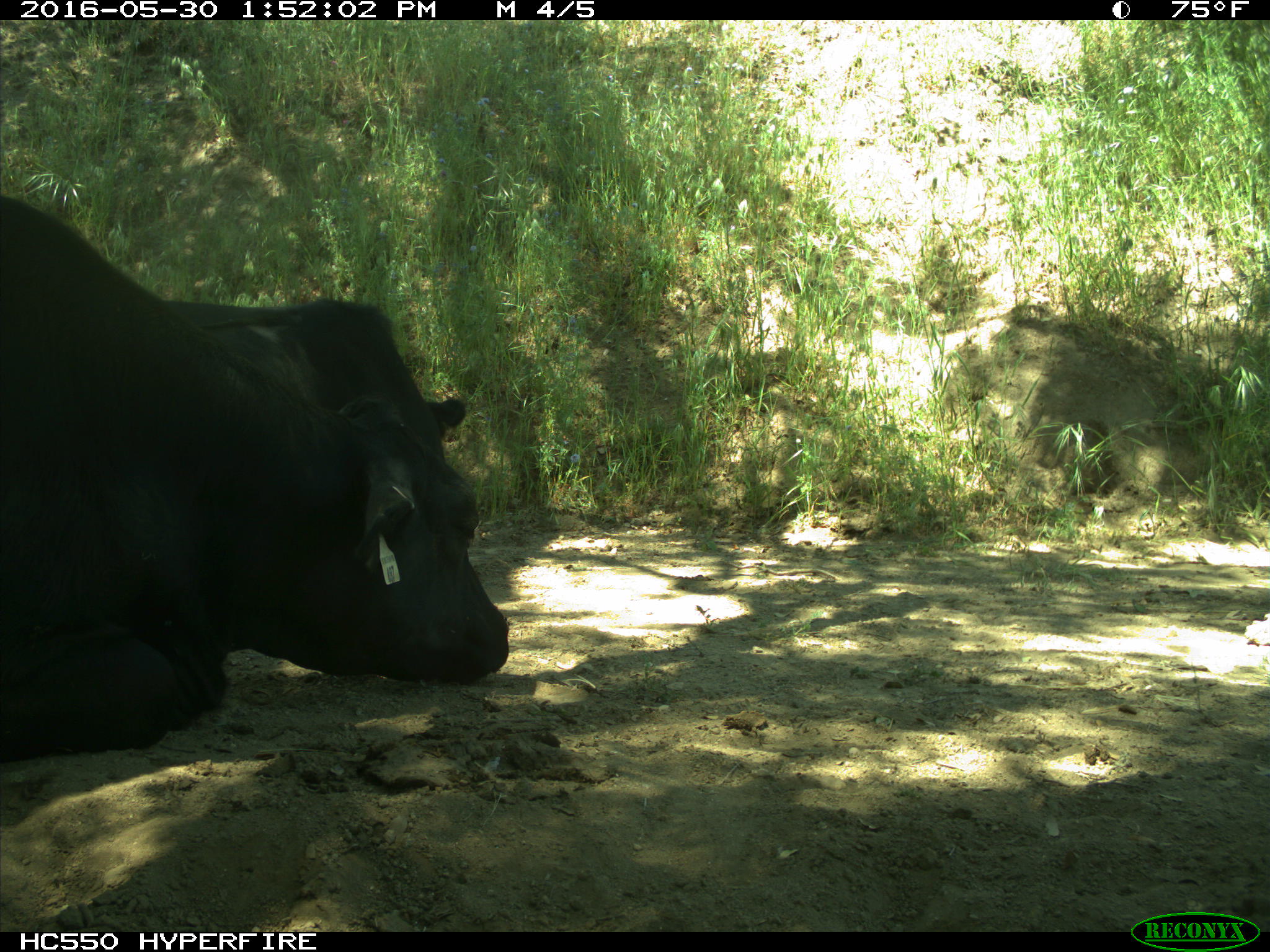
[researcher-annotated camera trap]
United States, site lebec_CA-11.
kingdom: Animalia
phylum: Chordata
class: Mammalia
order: Artiodactyla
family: Bovidae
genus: Bos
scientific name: Bos taurus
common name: domestic cow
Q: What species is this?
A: Bos taurus (domestic cow).